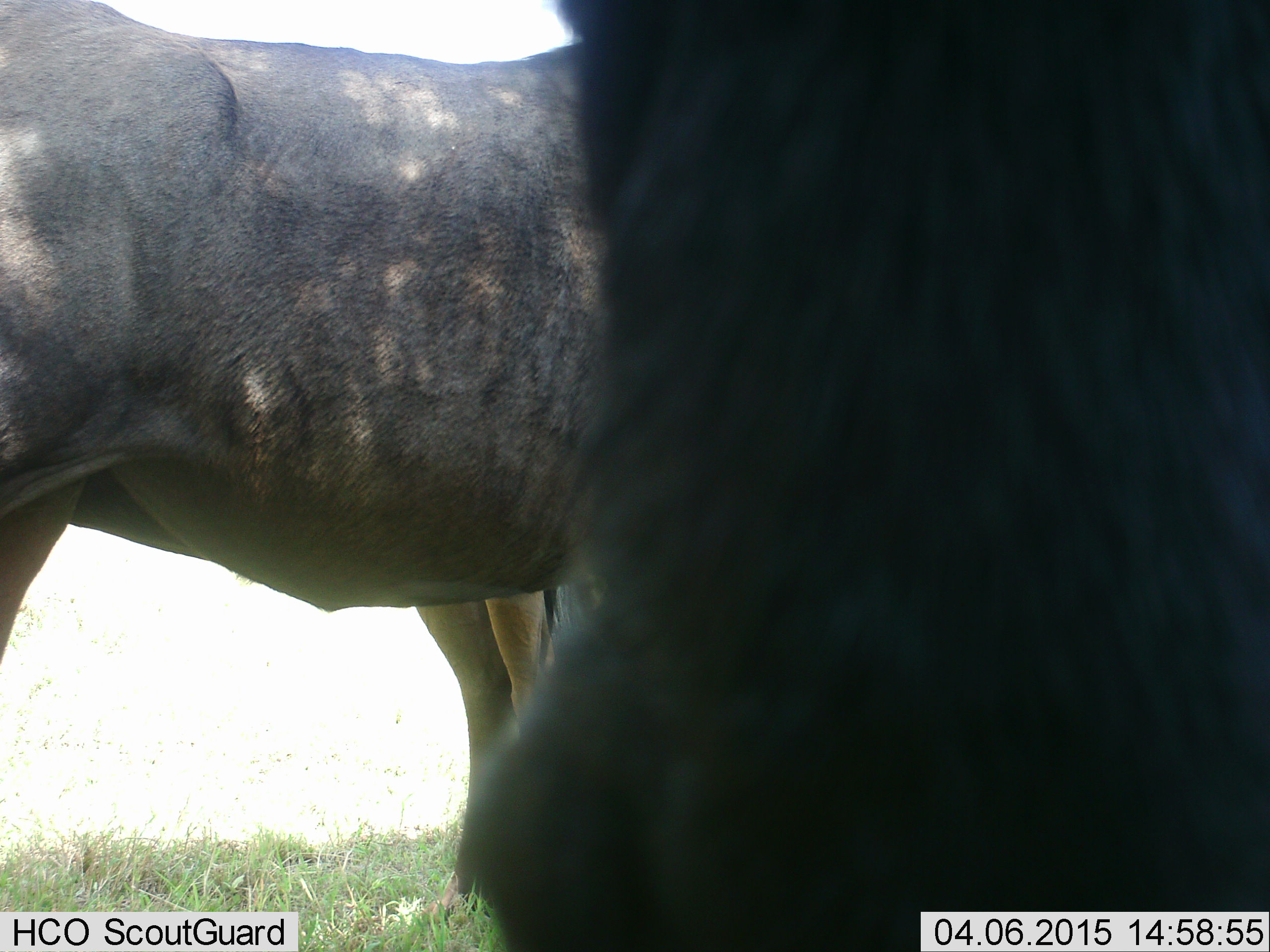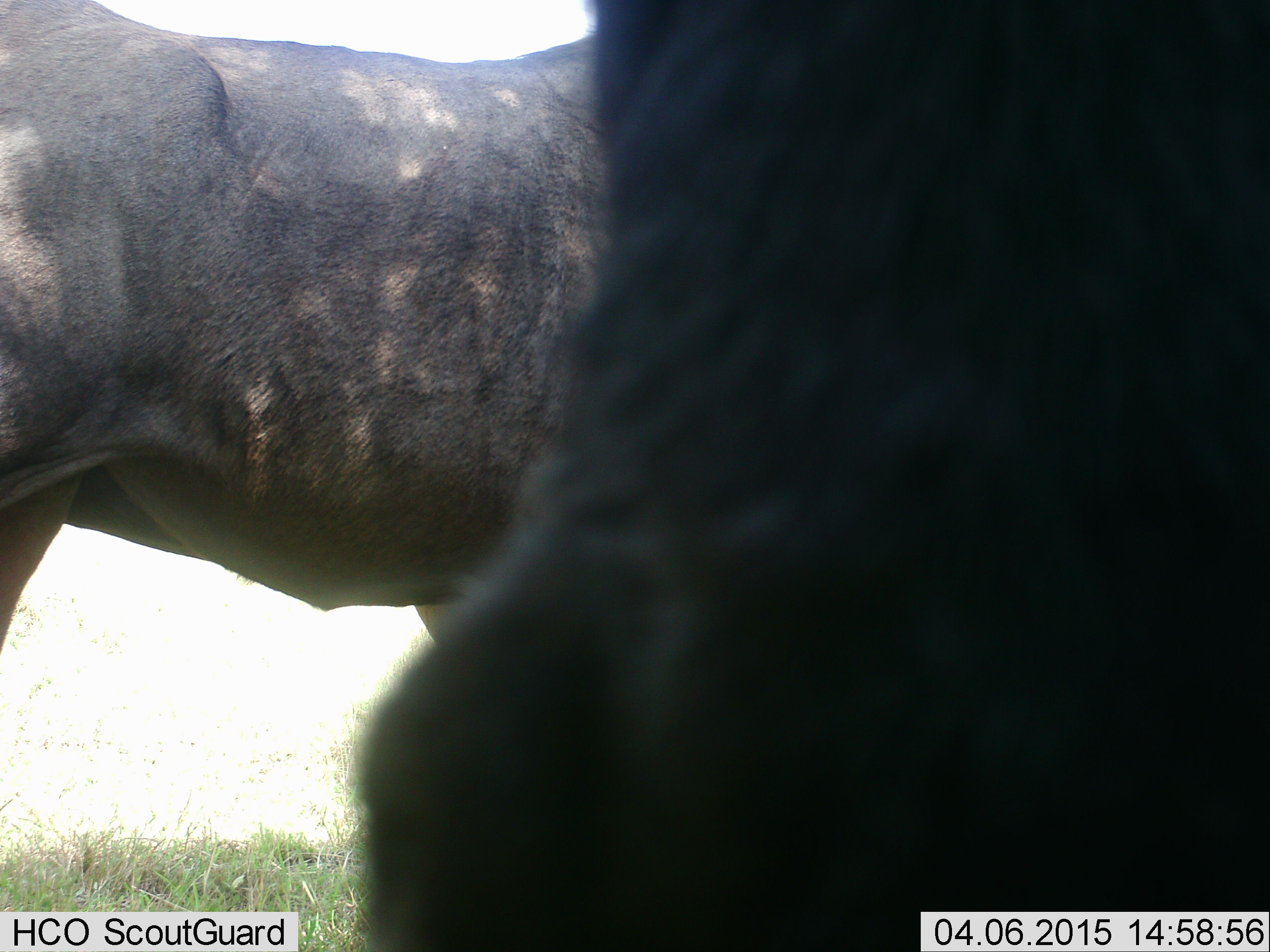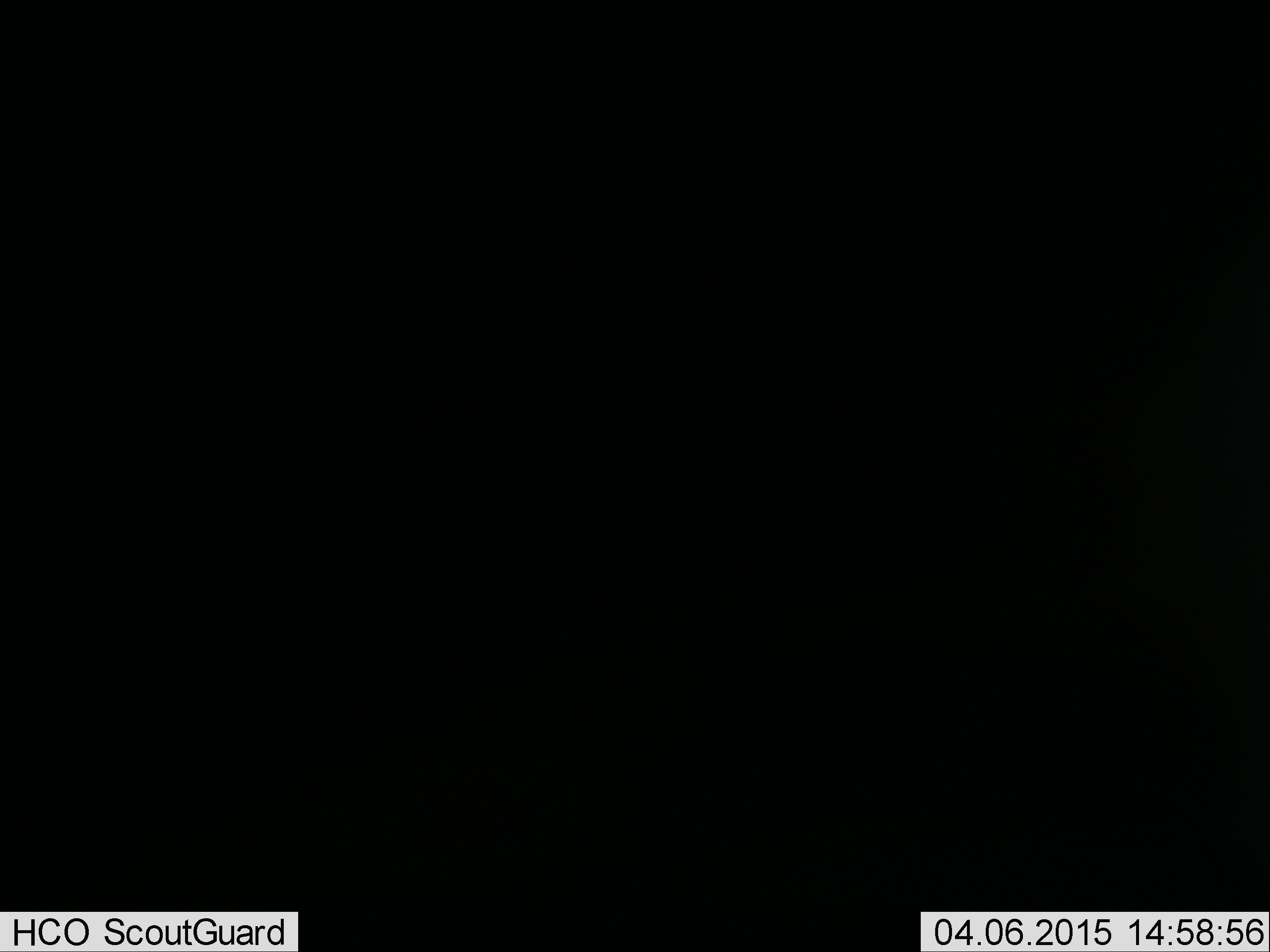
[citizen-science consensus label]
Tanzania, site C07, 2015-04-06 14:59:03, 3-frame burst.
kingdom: Animalia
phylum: Chordata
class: Mammalia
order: Artiodactyla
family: Bovidae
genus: Connochaetes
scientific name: Connochaetes taurinus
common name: blue wildebeest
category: wildebeest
Wildebeest (blue wildebeest) (Connochaetes taurinus), count 2. Behavior (volunteer vote fractions): standing 100%, resting 10%, moving 30%, interacting 0%. Young present (vote fraction): 0%. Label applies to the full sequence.